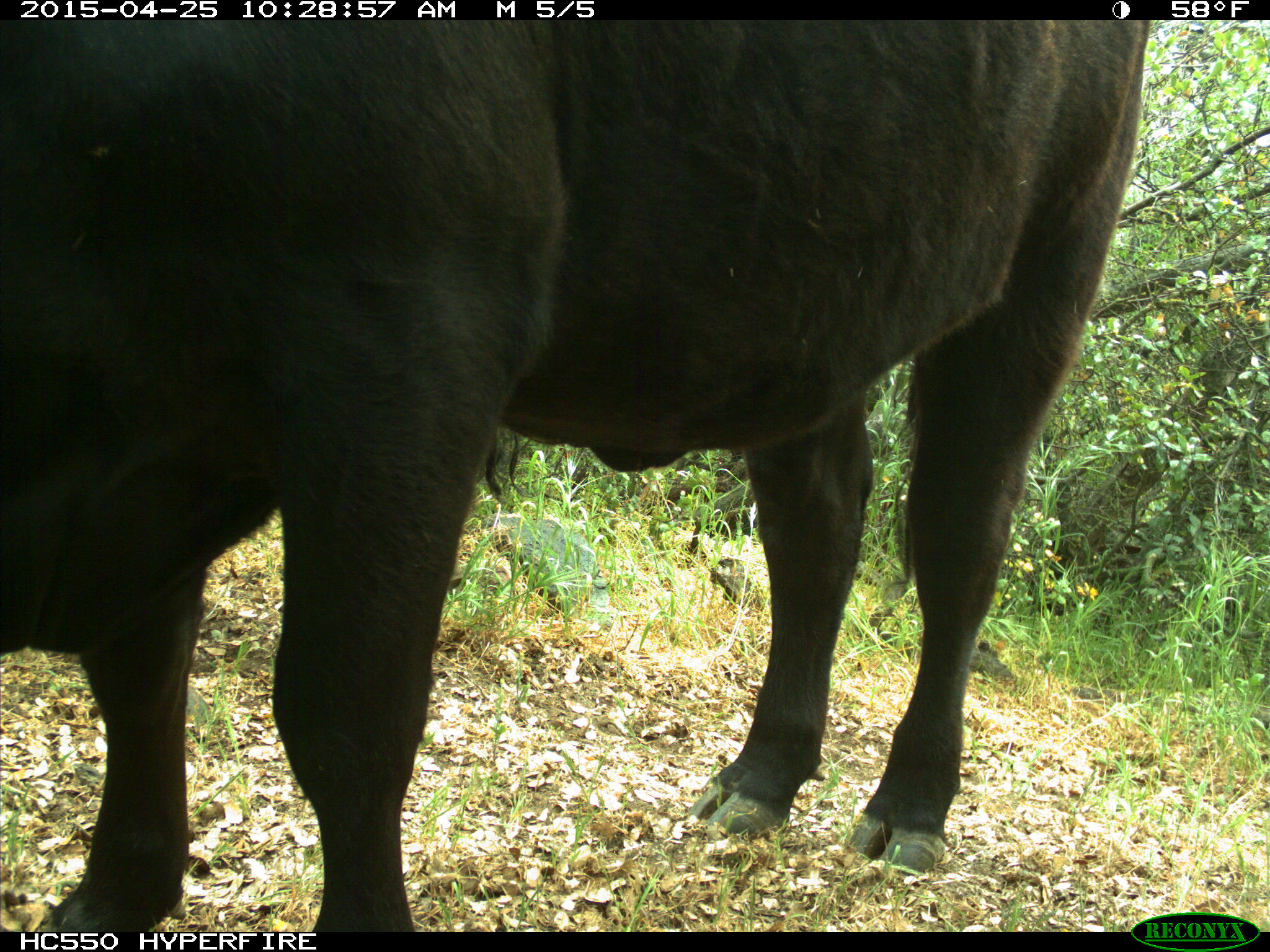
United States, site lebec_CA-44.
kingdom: Animalia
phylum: Chordata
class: Mammalia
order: Artiodactyla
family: Suidae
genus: Sus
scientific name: Sus scrofa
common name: wild boar